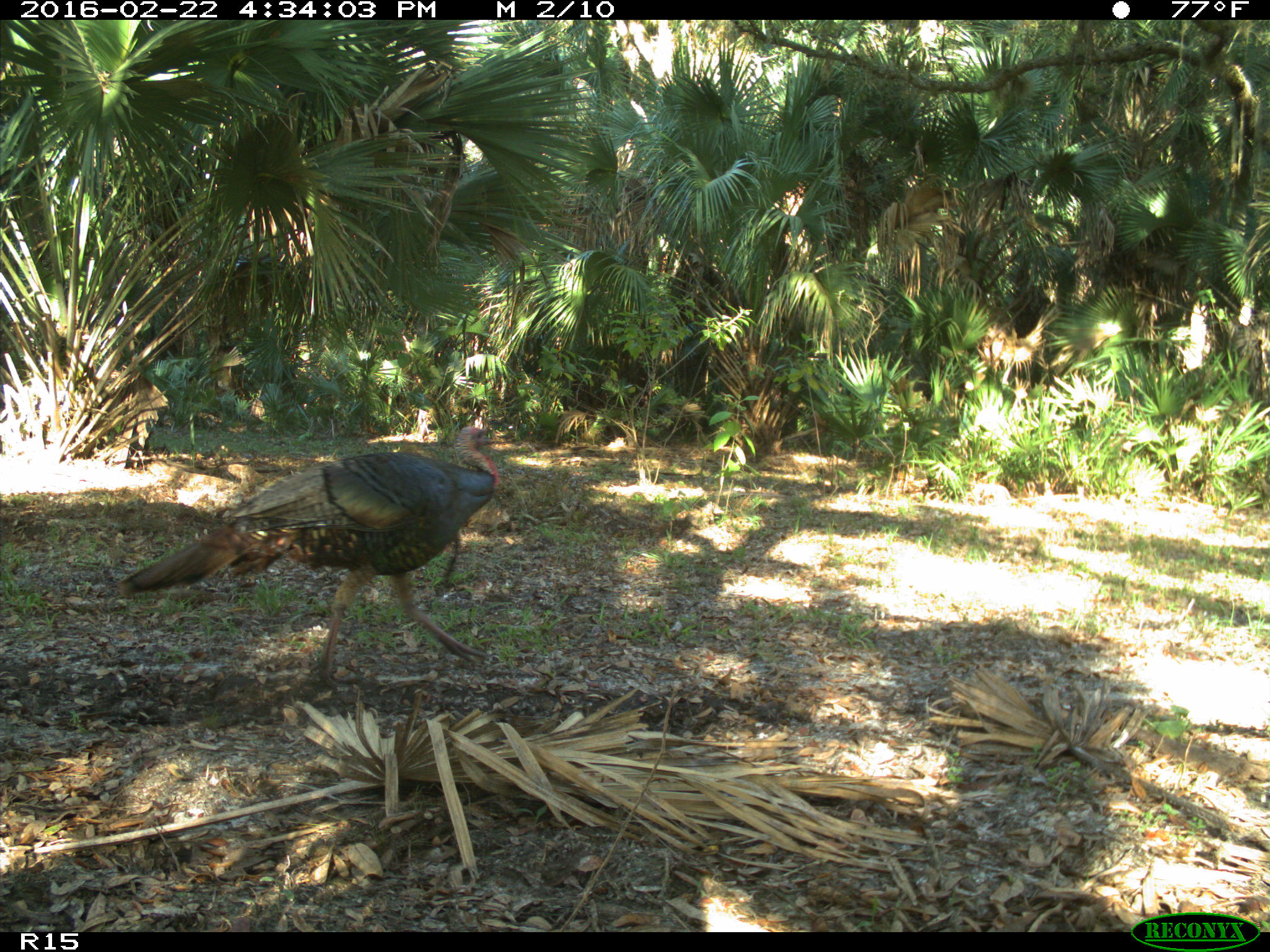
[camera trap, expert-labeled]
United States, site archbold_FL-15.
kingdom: Animalia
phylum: Chordata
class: Aves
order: Galliformes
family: Phasianidae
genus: Meleagris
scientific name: Meleagris gallopavo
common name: wild turkey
Meleagris gallopavo (wild turkey).